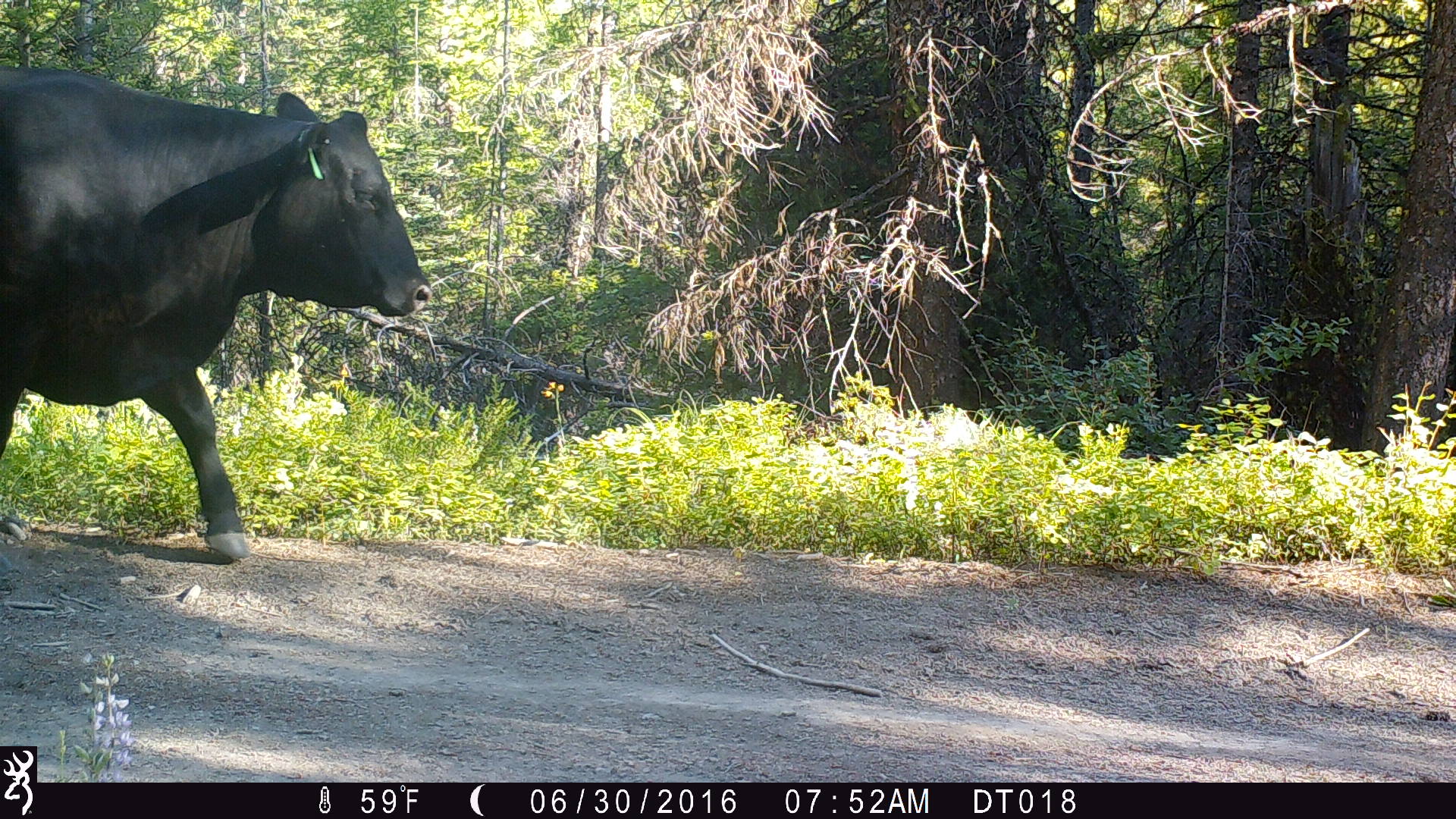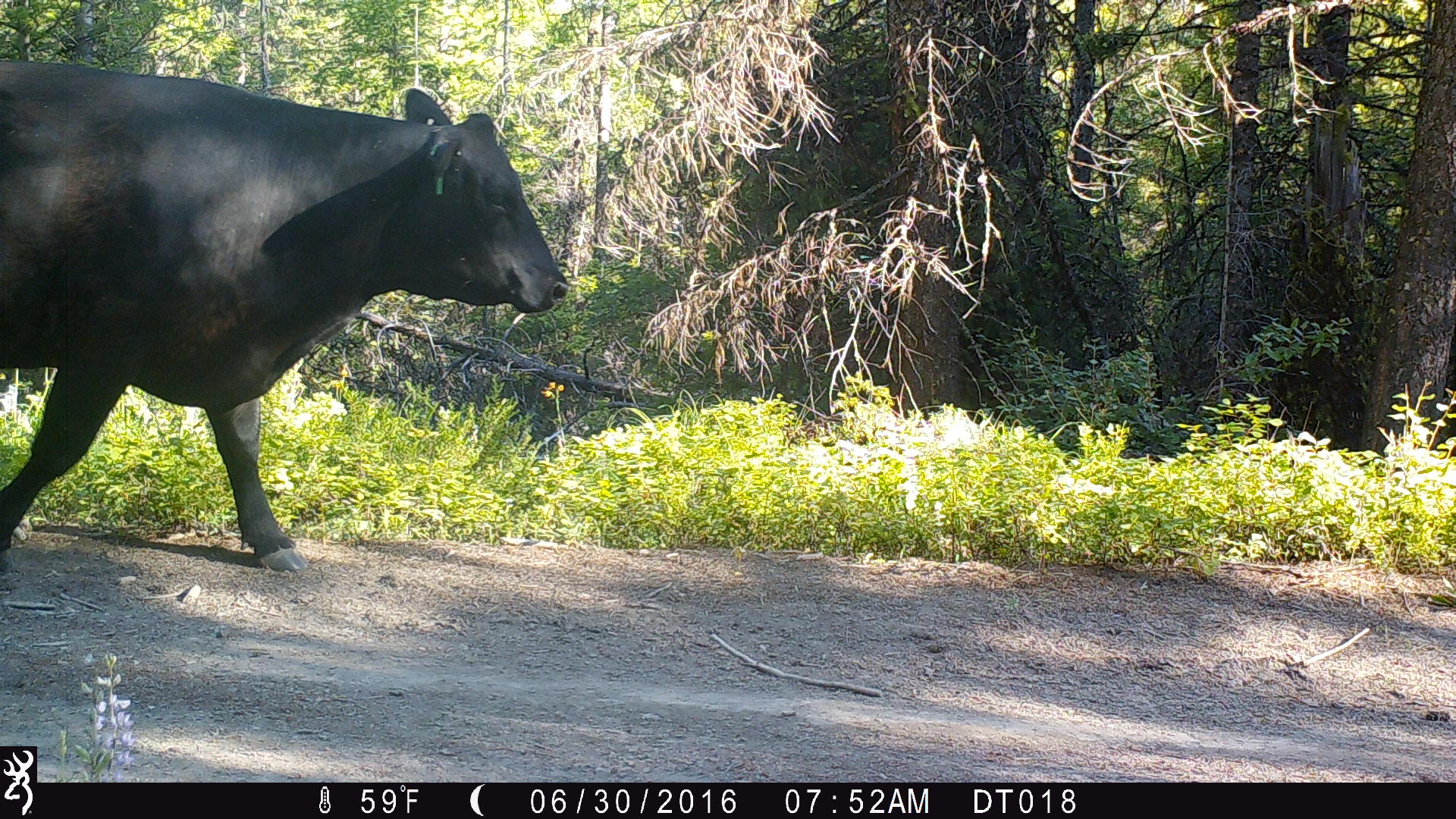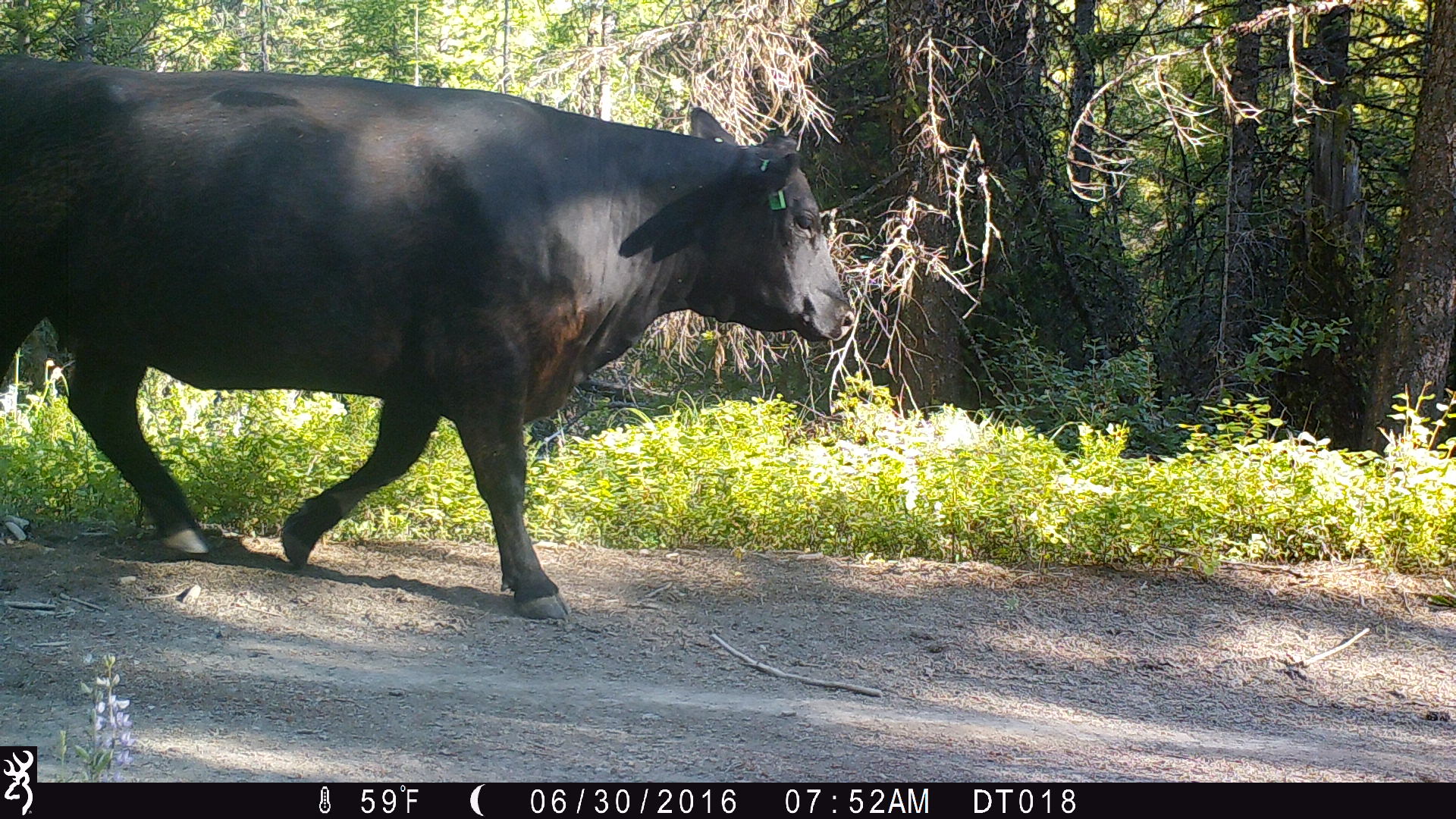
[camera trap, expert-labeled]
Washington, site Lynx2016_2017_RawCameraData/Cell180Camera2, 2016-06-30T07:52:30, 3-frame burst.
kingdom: Animalia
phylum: Chordata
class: Mammalia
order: Artiodactyla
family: Bovidae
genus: Bos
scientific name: Bos taurus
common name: domestic cattle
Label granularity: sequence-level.